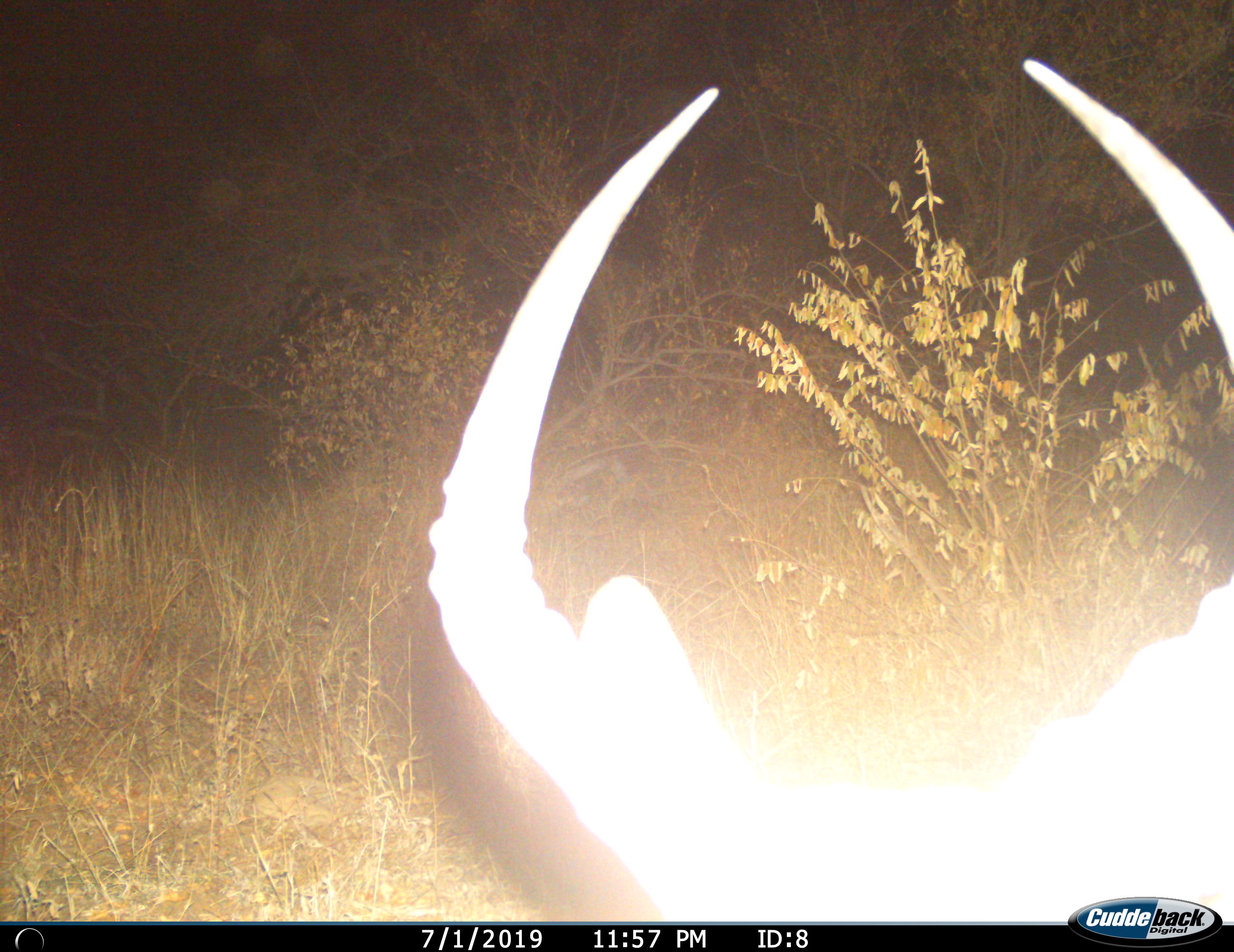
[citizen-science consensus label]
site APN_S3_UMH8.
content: unidentified animal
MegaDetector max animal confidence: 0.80